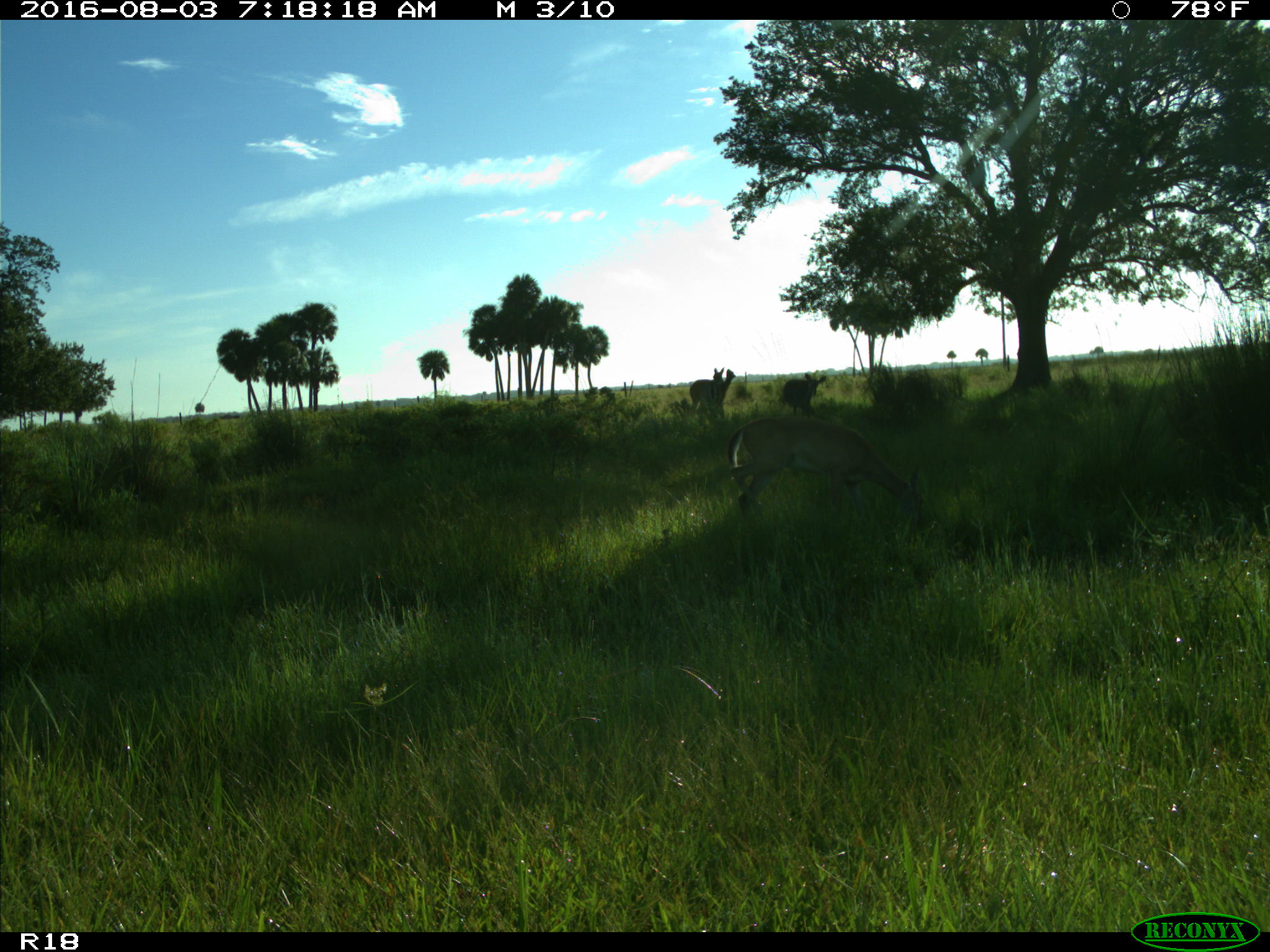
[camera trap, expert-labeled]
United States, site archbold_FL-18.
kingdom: Animalia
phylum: Chordata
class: Mammalia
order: Artiodactyla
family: Cervidae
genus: Odocoileus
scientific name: Odocoileus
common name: deer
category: unidentified deer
Unidentified deer (deer) (Odocoileus).